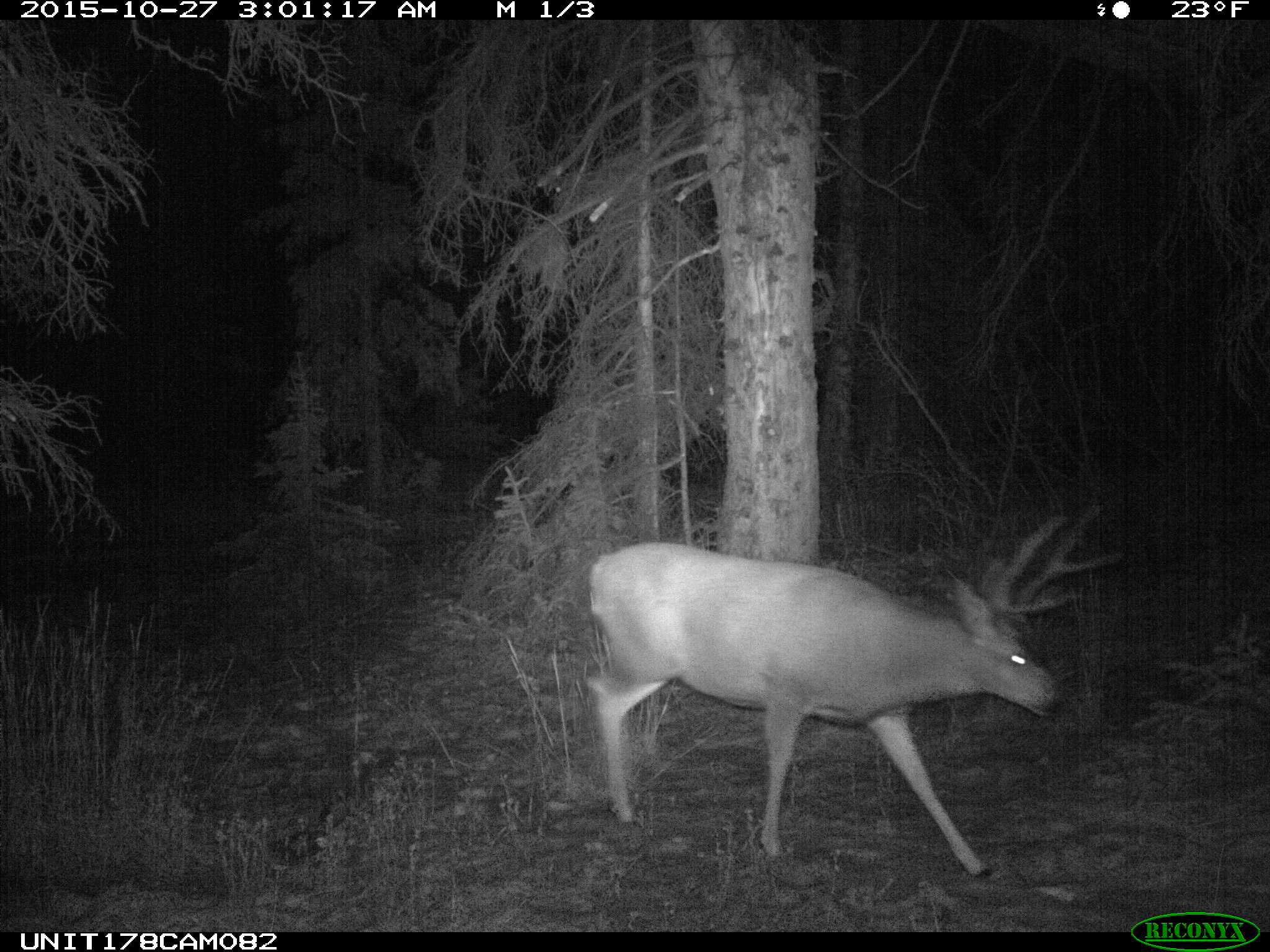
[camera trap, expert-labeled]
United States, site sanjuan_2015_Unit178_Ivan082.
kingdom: Animalia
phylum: Chordata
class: Mammalia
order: Artiodactyla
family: Cervidae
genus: Odocoileus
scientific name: Odocoileus hemionus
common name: mule deer